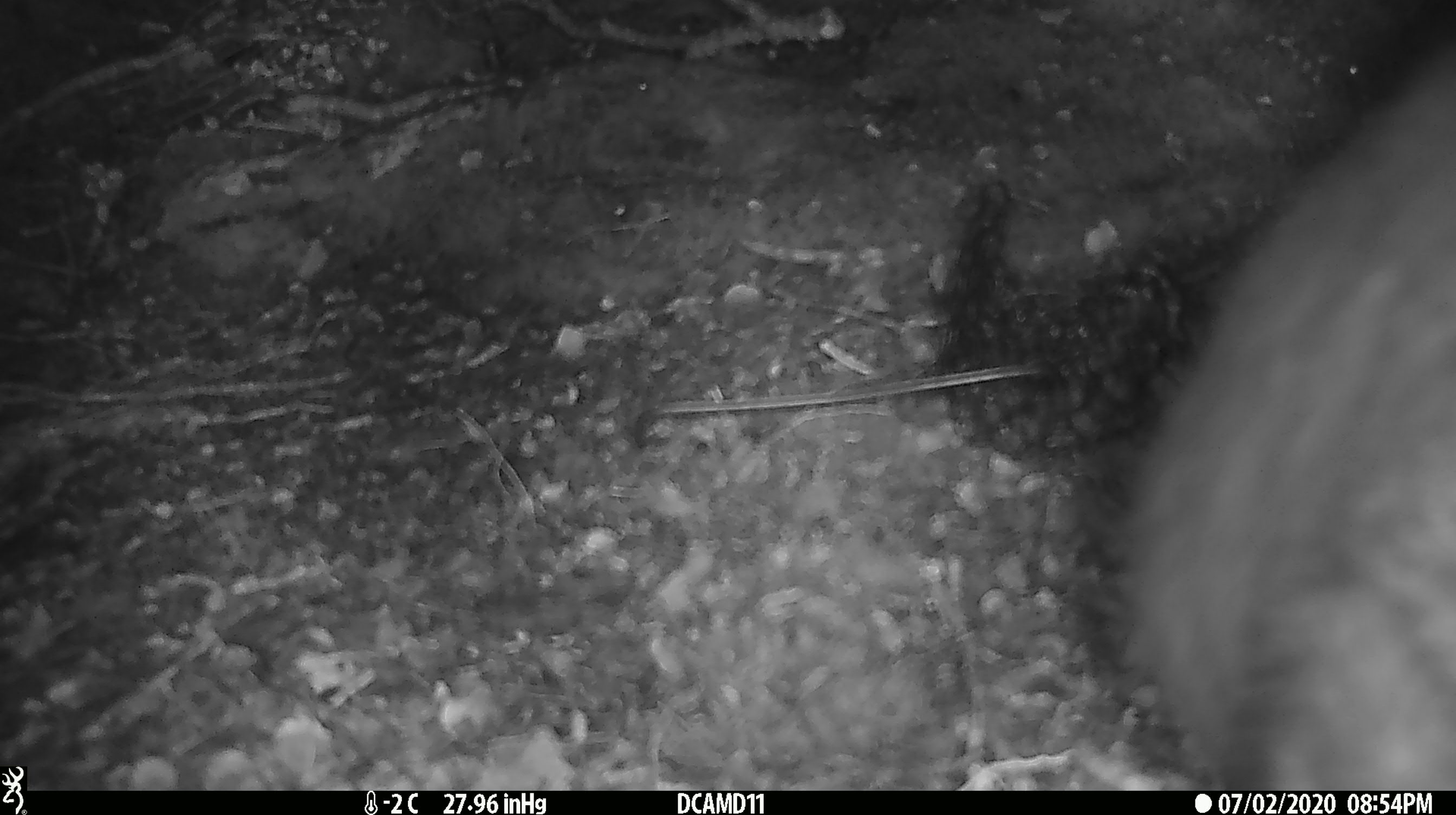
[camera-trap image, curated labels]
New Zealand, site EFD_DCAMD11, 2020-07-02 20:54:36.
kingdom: Animalia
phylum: Chordata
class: Mammalia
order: Diprotodontia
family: Phalangeridae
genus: Trichosurus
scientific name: Trichosurus vulpecula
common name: common brushtail possum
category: possum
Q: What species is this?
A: Possum (common brushtail possum) (Trichosurus vulpecula).